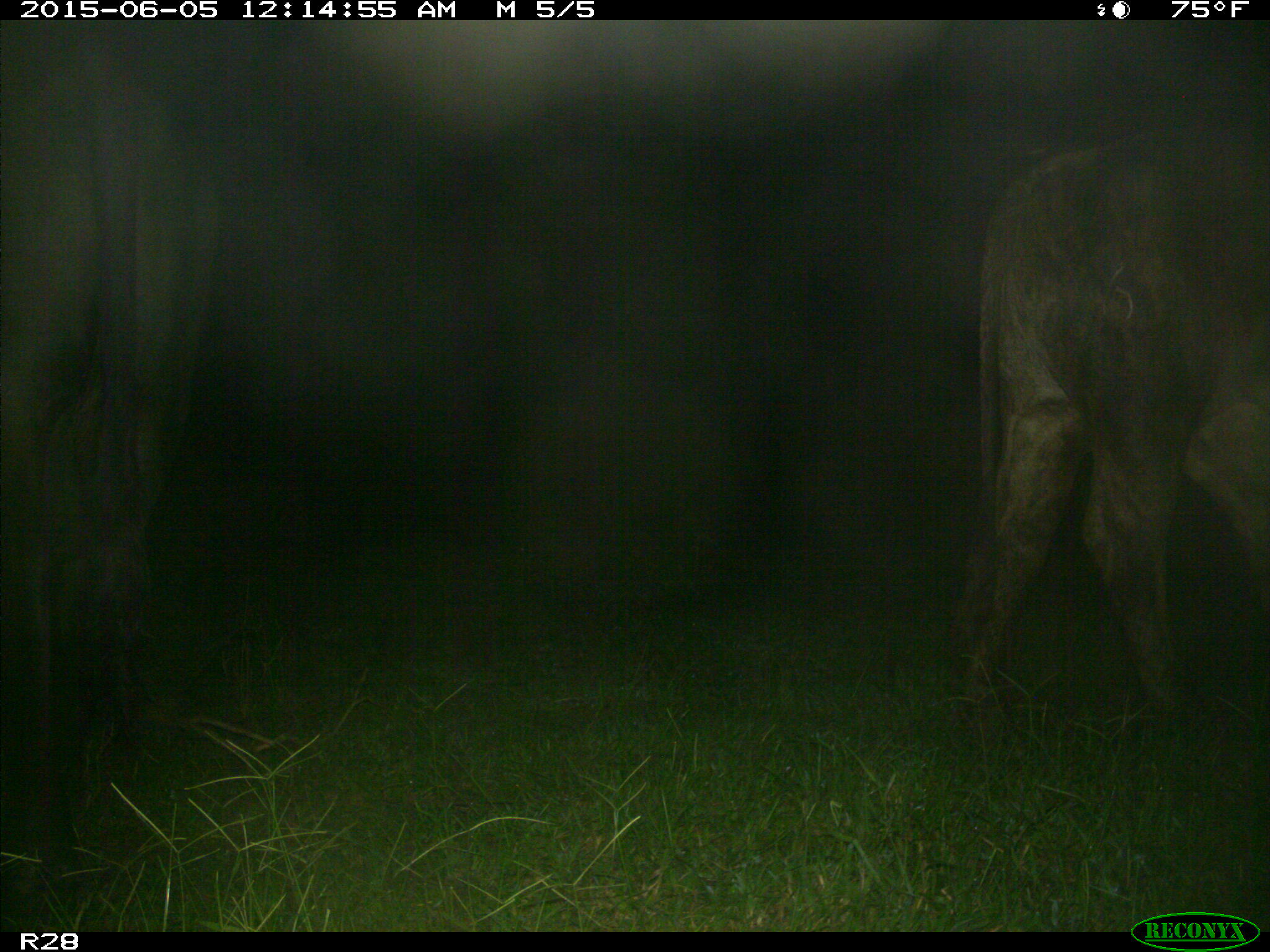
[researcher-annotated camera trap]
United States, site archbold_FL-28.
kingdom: Animalia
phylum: Chordata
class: Mammalia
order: Artiodactyla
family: Bovidae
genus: Bos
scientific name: Bos taurus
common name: domestic cow